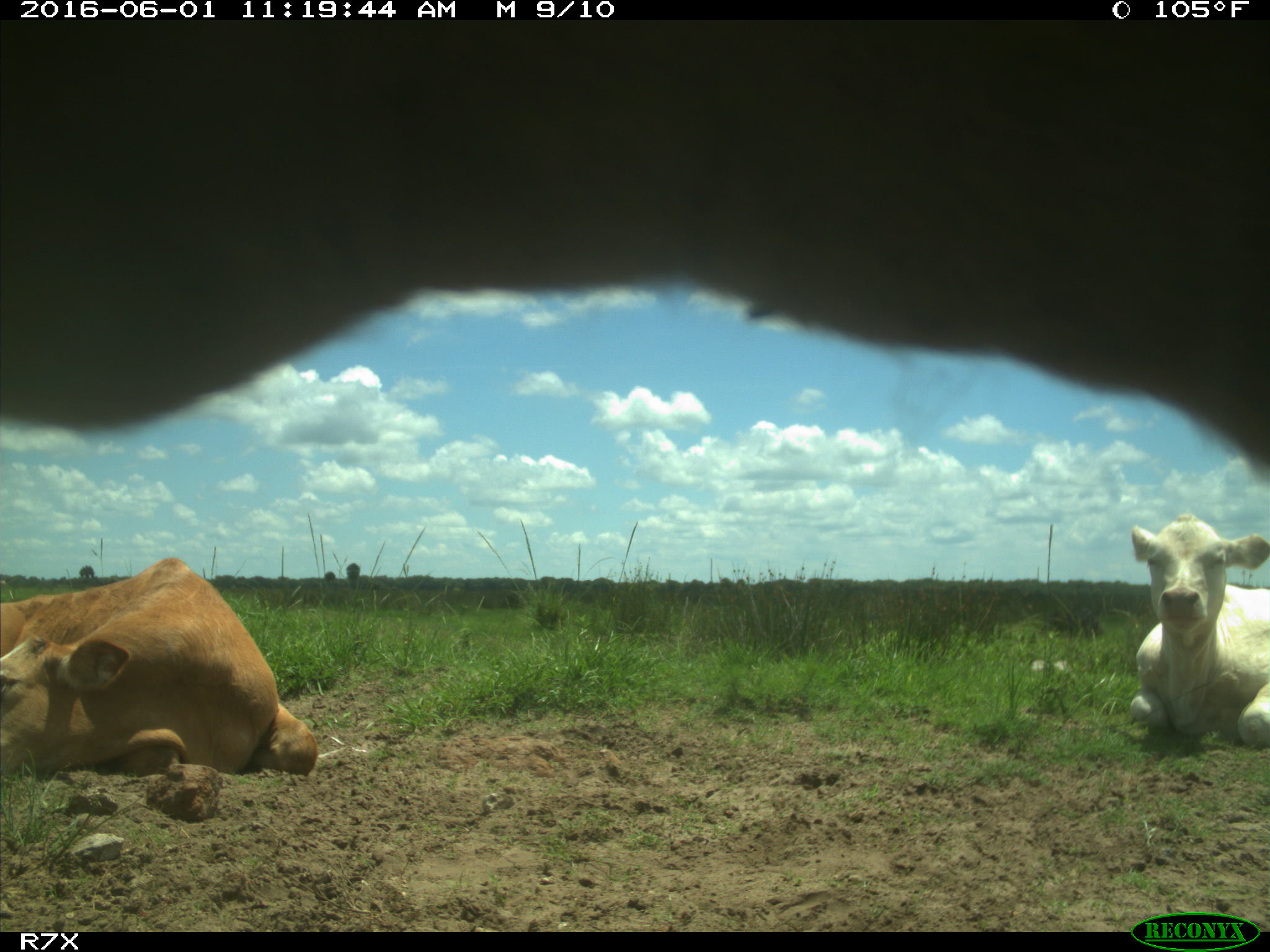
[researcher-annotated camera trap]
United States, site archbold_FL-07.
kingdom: Animalia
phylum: Chordata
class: Mammalia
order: Artiodactyla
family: Bovidae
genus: Bos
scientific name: Bos taurus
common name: domestic cow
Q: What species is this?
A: Bos taurus (domestic cow).